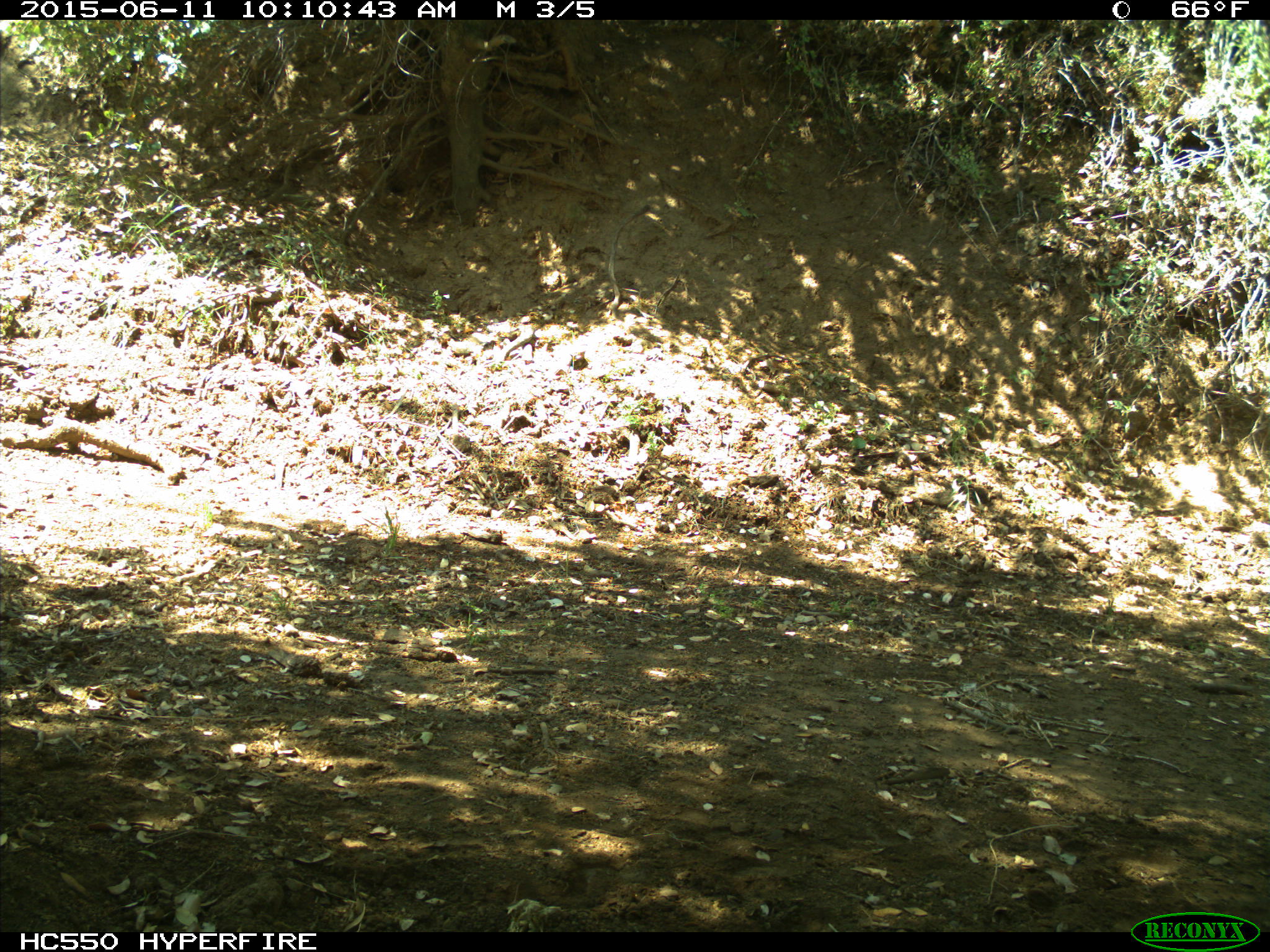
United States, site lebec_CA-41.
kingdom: Animalia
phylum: Chordata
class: Mammalia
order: Artiodactyla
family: Bovidae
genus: Bos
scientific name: Bos taurus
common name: domestic cow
Bos taurus (domestic cow).